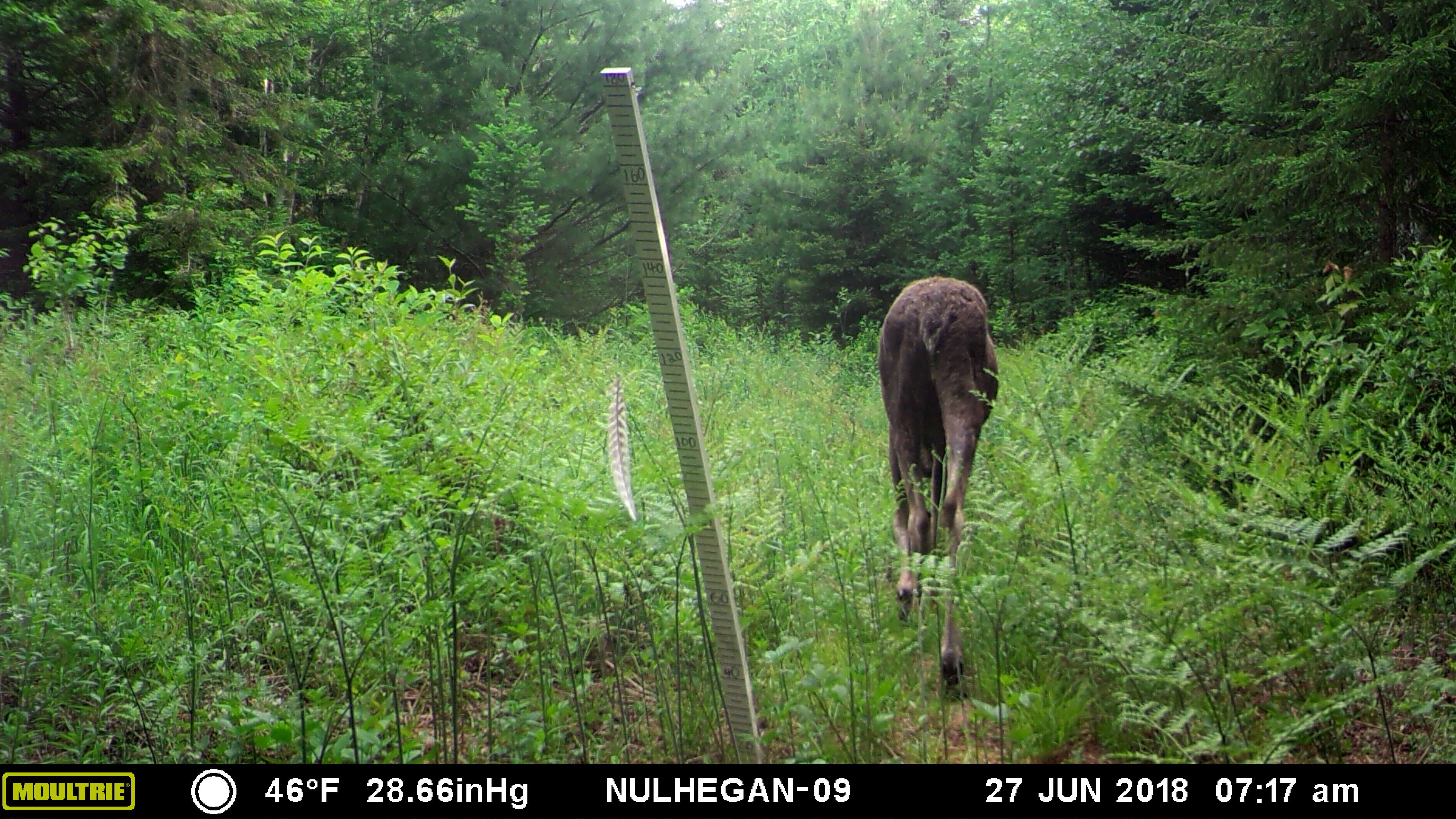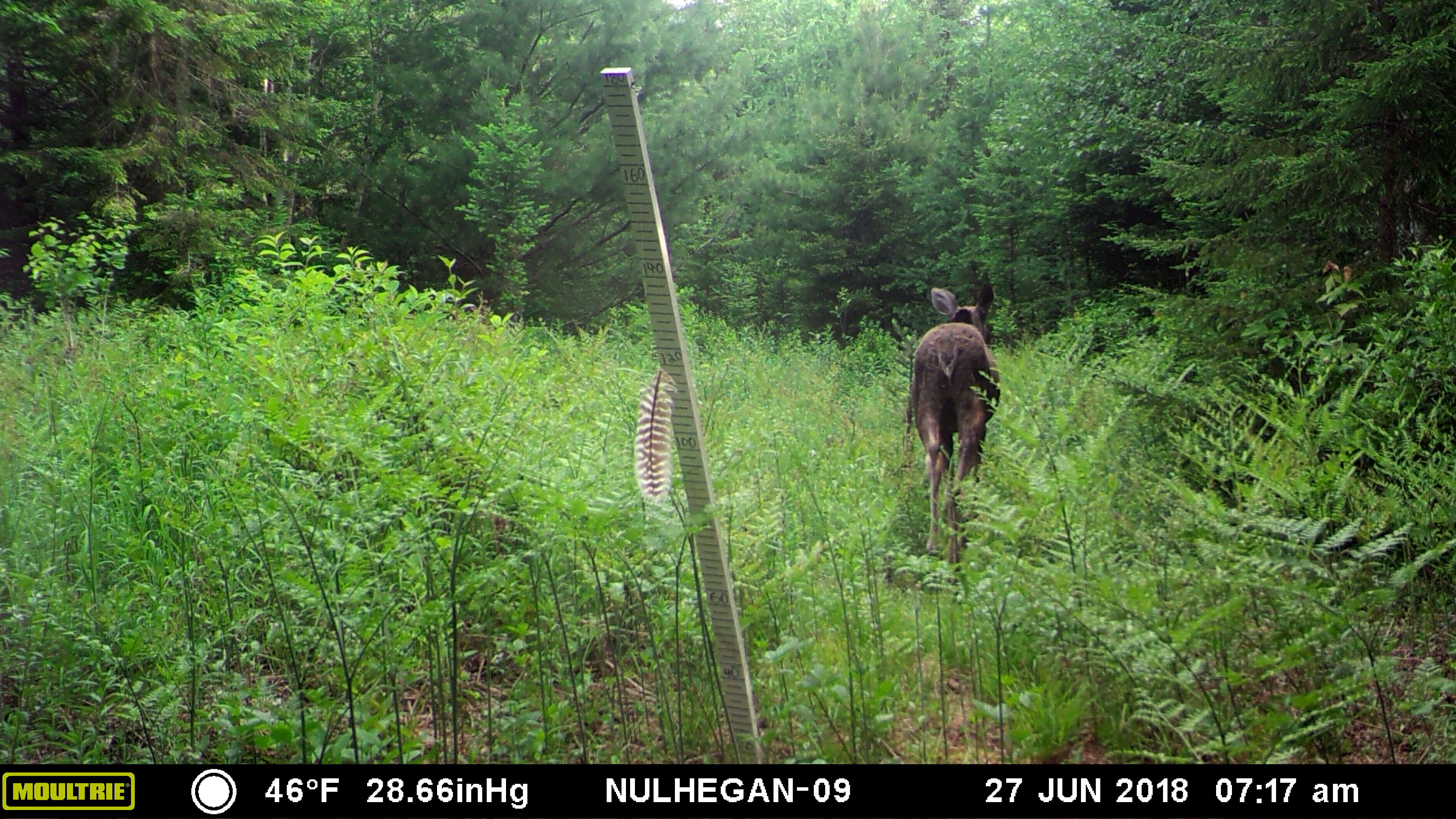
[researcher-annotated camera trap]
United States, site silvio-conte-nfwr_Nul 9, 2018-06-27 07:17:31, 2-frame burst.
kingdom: Animalia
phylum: Chordata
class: Mammalia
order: Artiodactyla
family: Cervidae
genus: Alces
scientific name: Alces alces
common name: moose